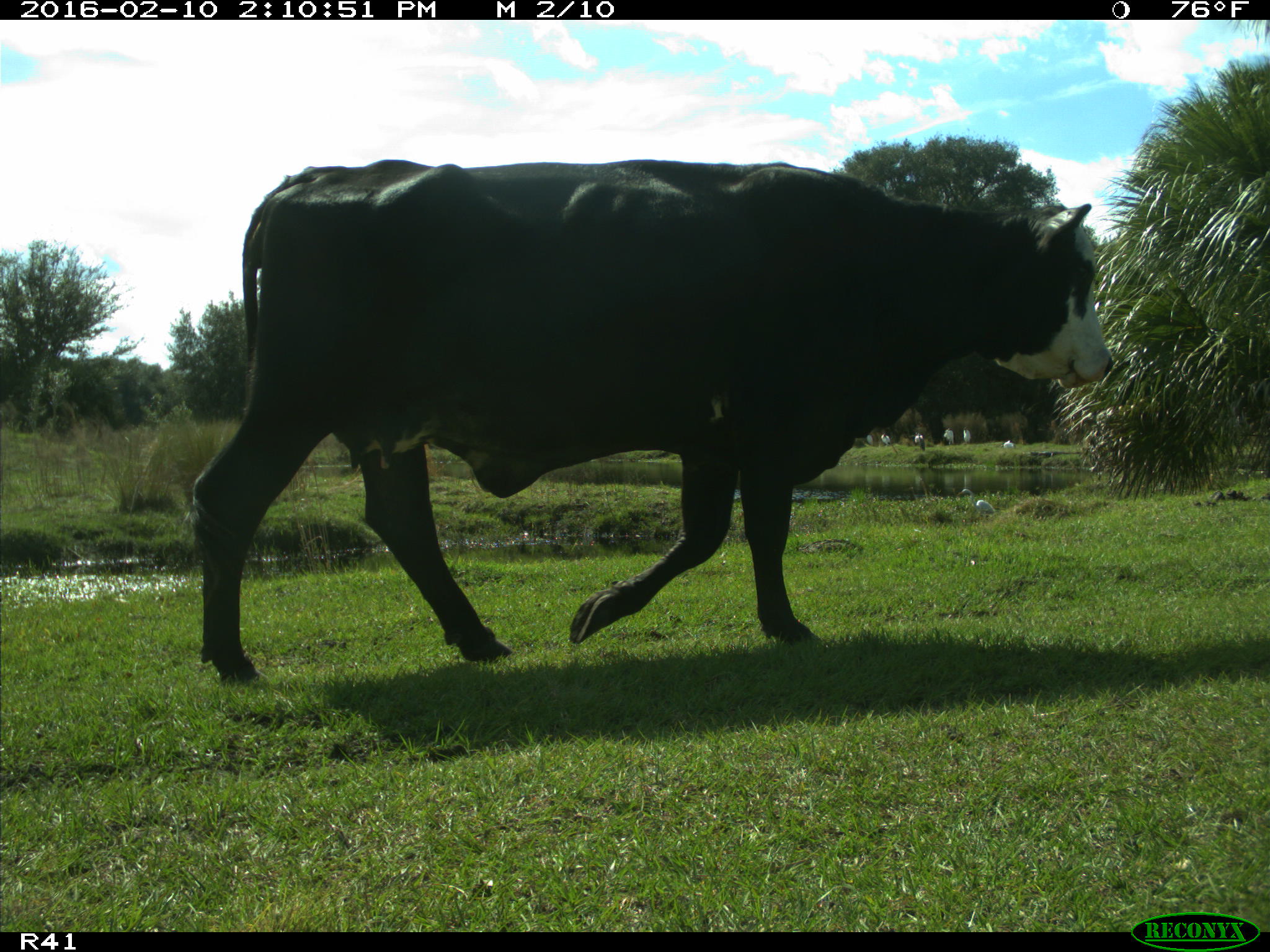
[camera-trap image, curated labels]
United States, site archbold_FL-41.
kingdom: Animalia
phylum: Chordata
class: Mammalia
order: Artiodactyla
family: Bovidae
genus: Bos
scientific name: Bos taurus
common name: domestic cow